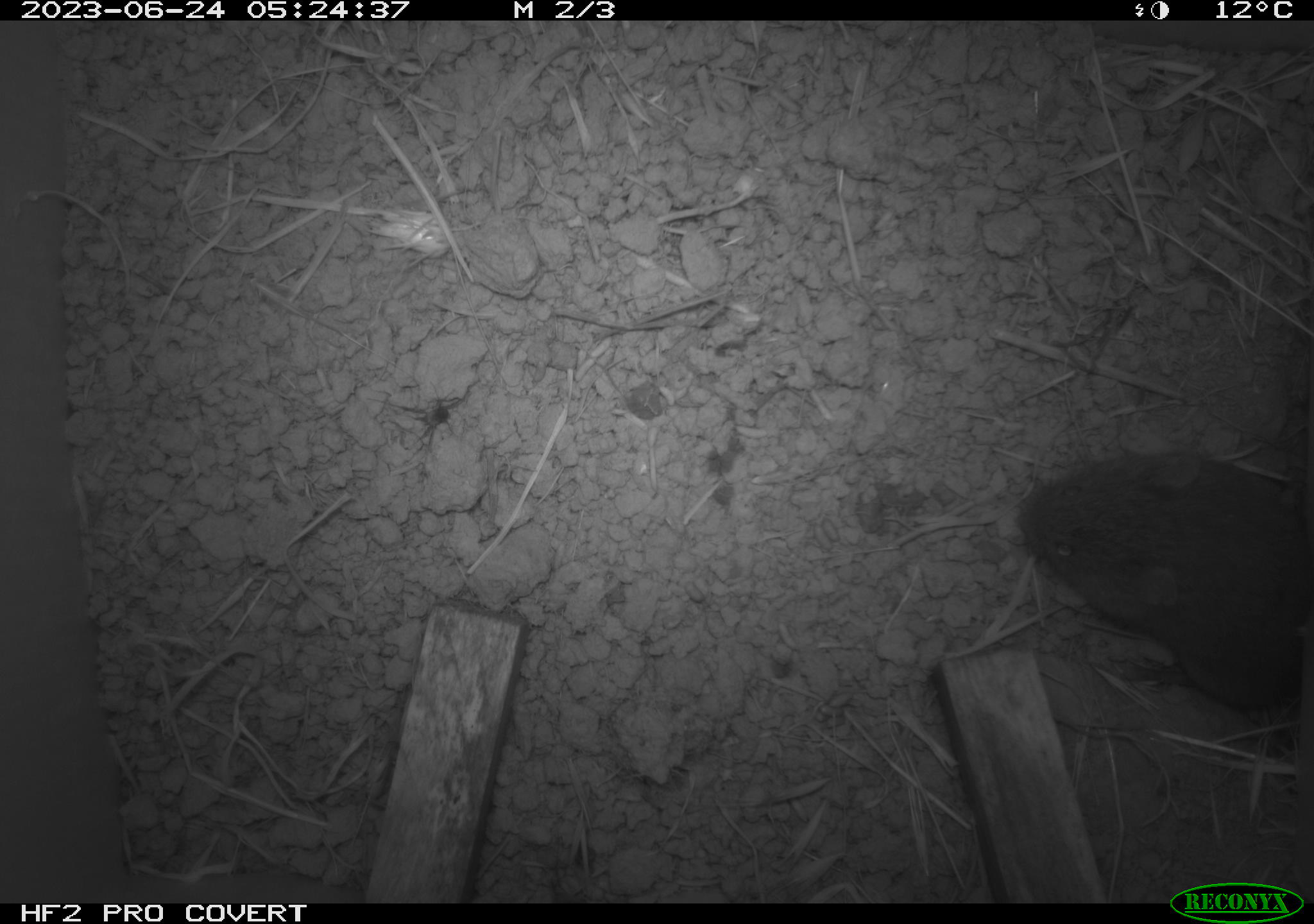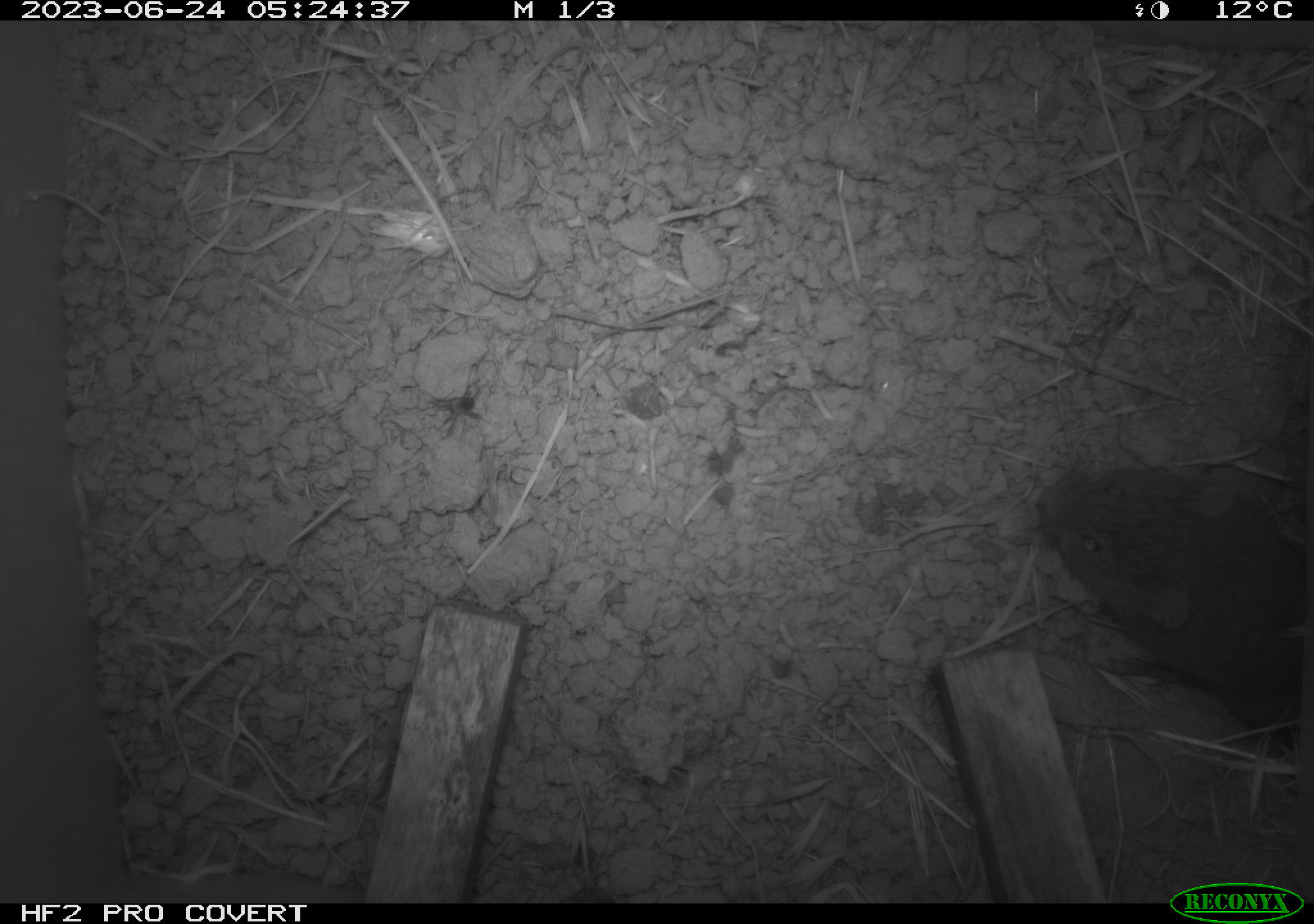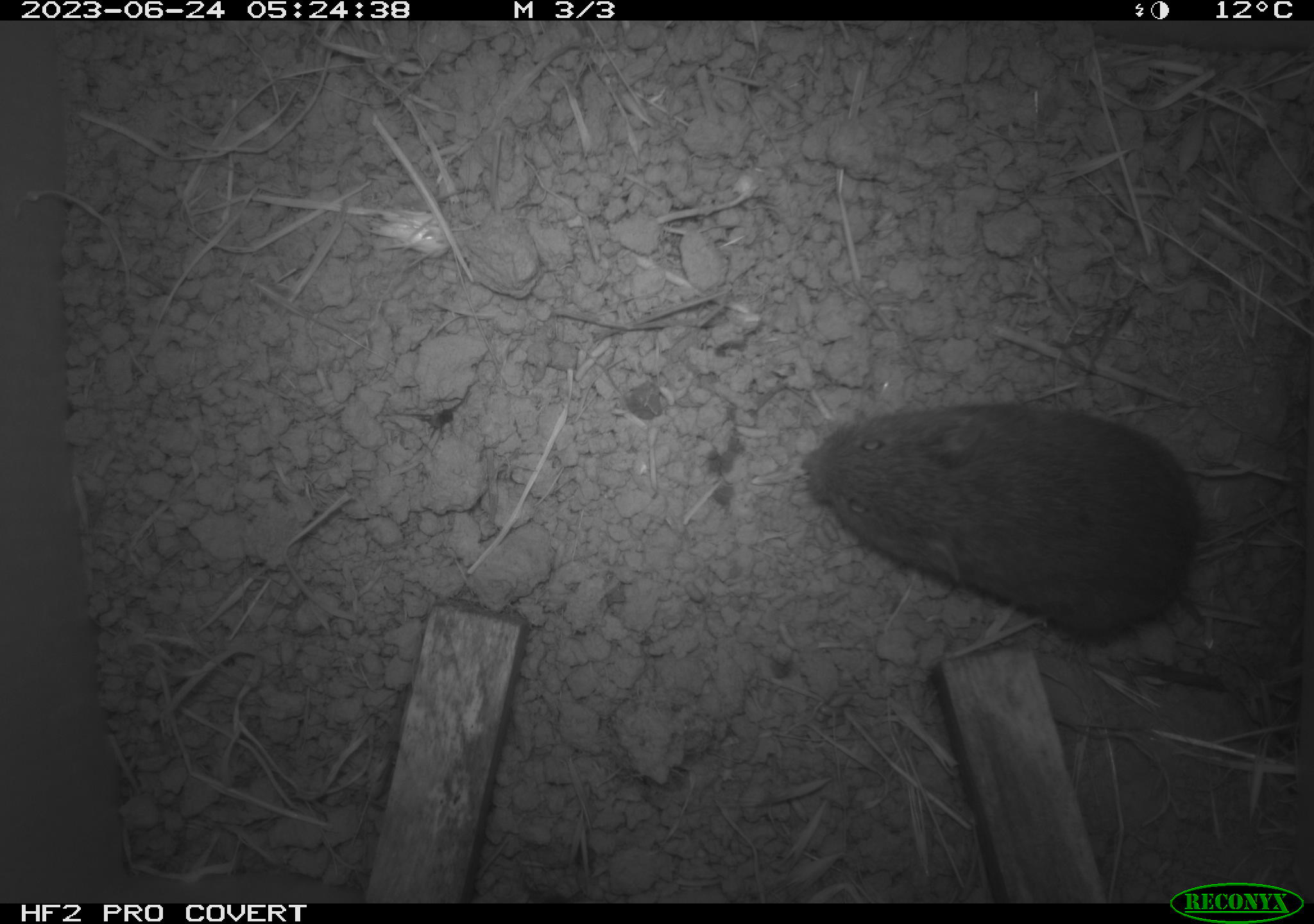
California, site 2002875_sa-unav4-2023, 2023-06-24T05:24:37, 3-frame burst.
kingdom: Animalia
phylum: Chordata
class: Mammalia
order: Rodentia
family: Cricetidae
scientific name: Arvicolinae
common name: voles, lemmings, and muskrats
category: arvicolinae subfamily